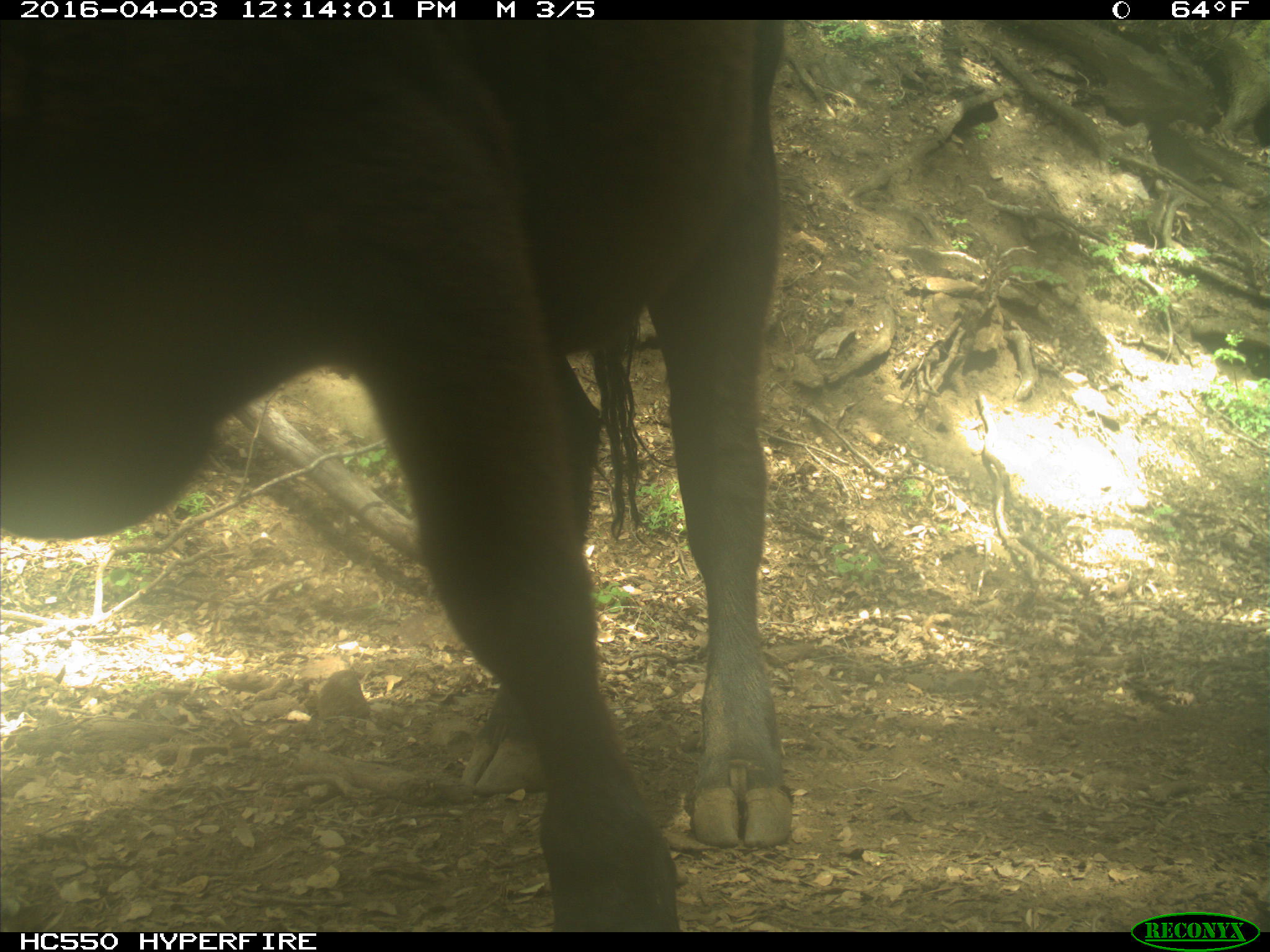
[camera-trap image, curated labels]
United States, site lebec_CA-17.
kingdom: Animalia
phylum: Chordata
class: Mammalia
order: Artiodactyla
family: Bovidae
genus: Bos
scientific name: Bos taurus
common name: domestic cow